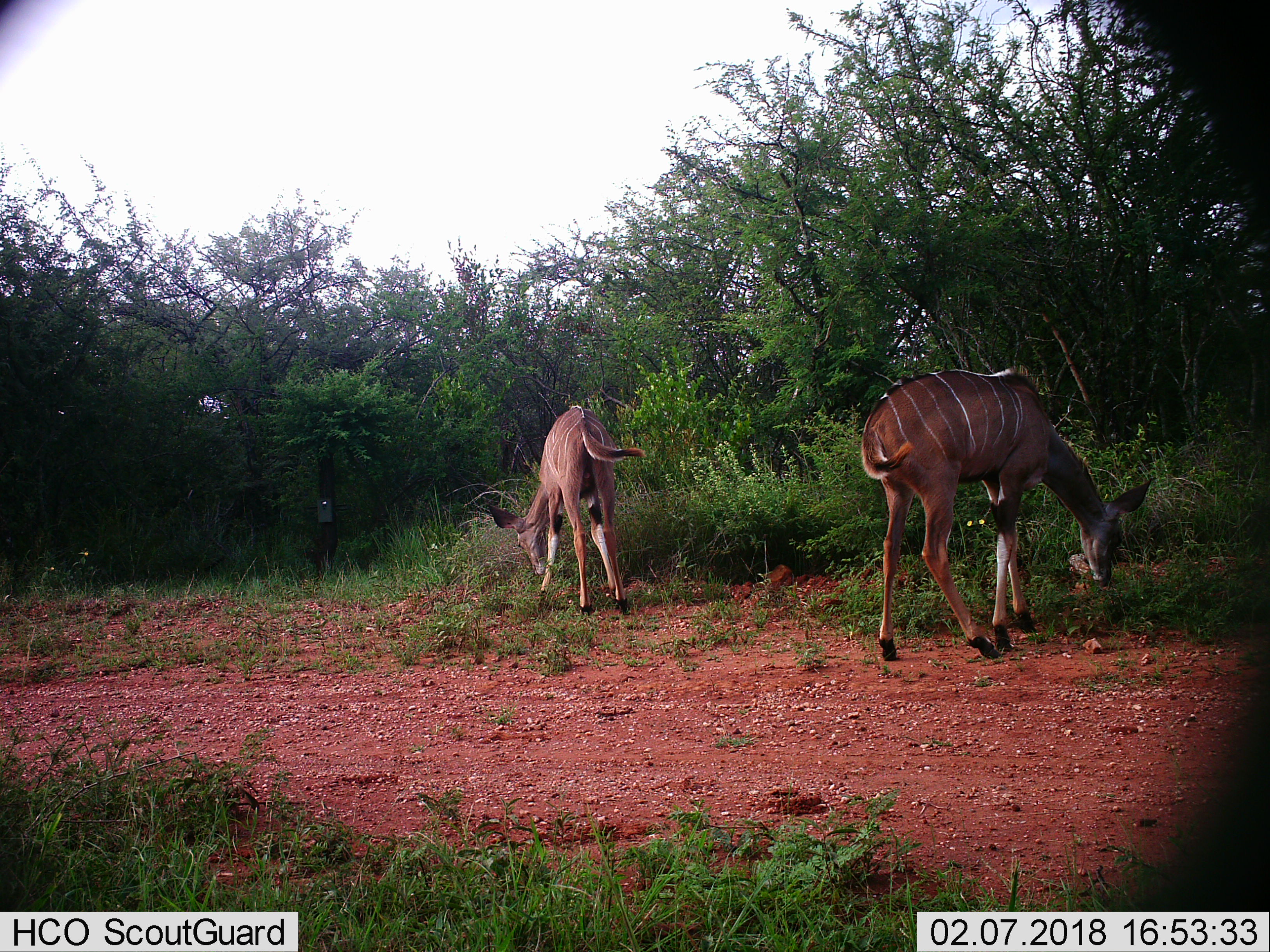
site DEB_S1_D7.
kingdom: Animalia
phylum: Chordata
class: Mammalia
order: Artiodactyla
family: Bovidae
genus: Tragelaphus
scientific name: Tragelaphus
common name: kudu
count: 2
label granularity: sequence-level